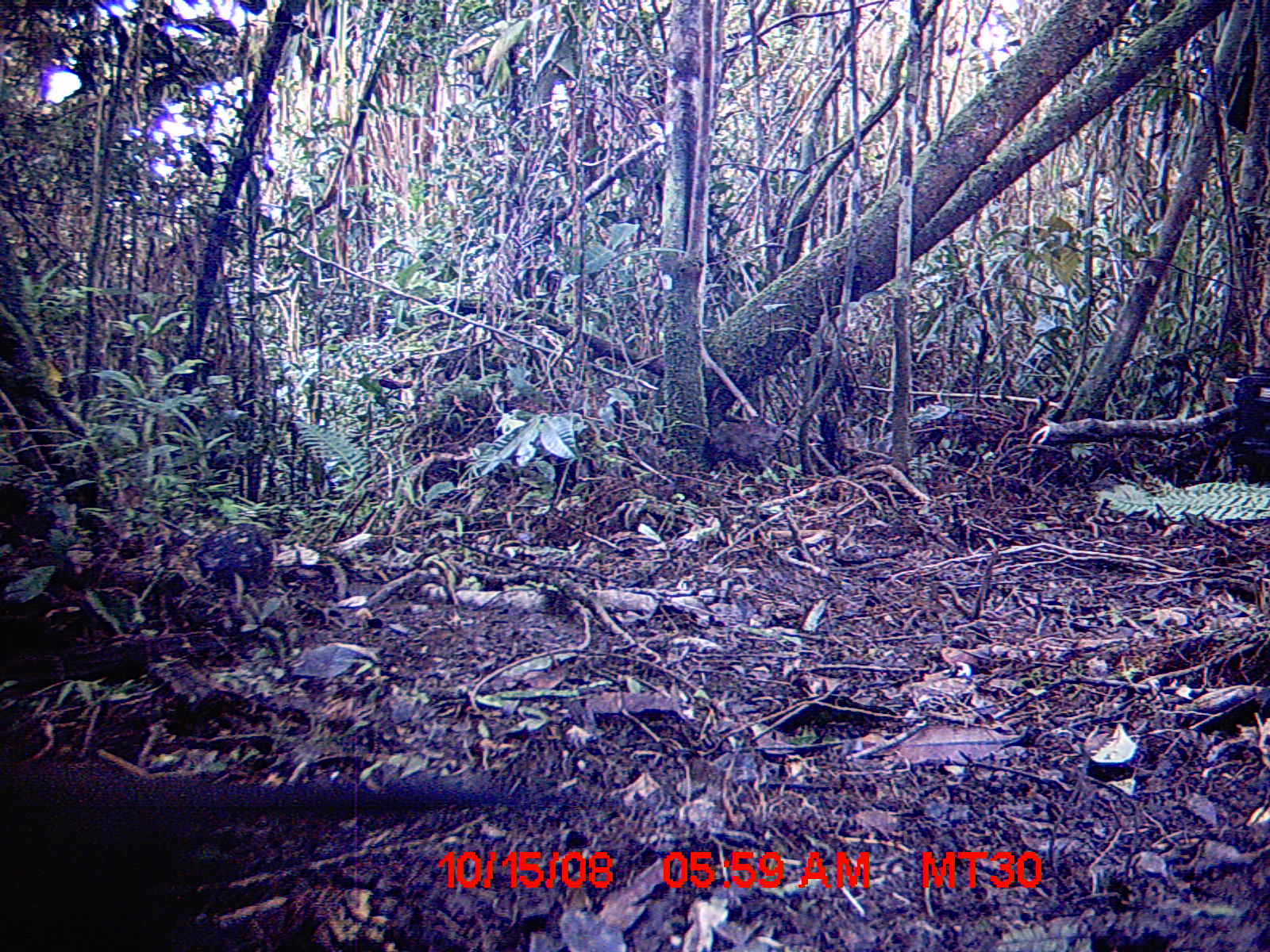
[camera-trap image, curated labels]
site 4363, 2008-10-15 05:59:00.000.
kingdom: Animalia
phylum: Chordata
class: Aves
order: Cuculiformes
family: Cuculidae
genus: Coua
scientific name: Coua serriana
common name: red-breasted coua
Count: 1.